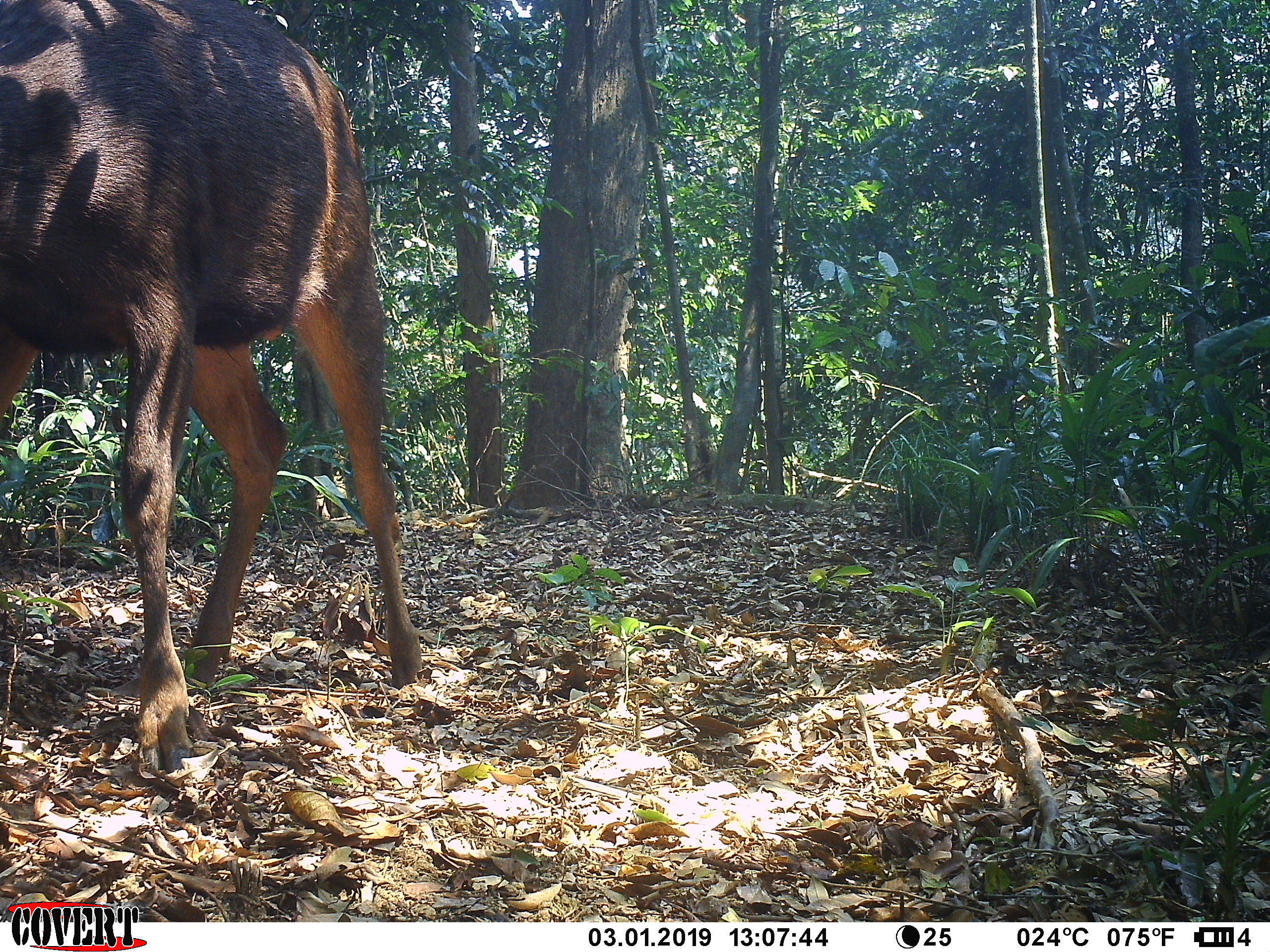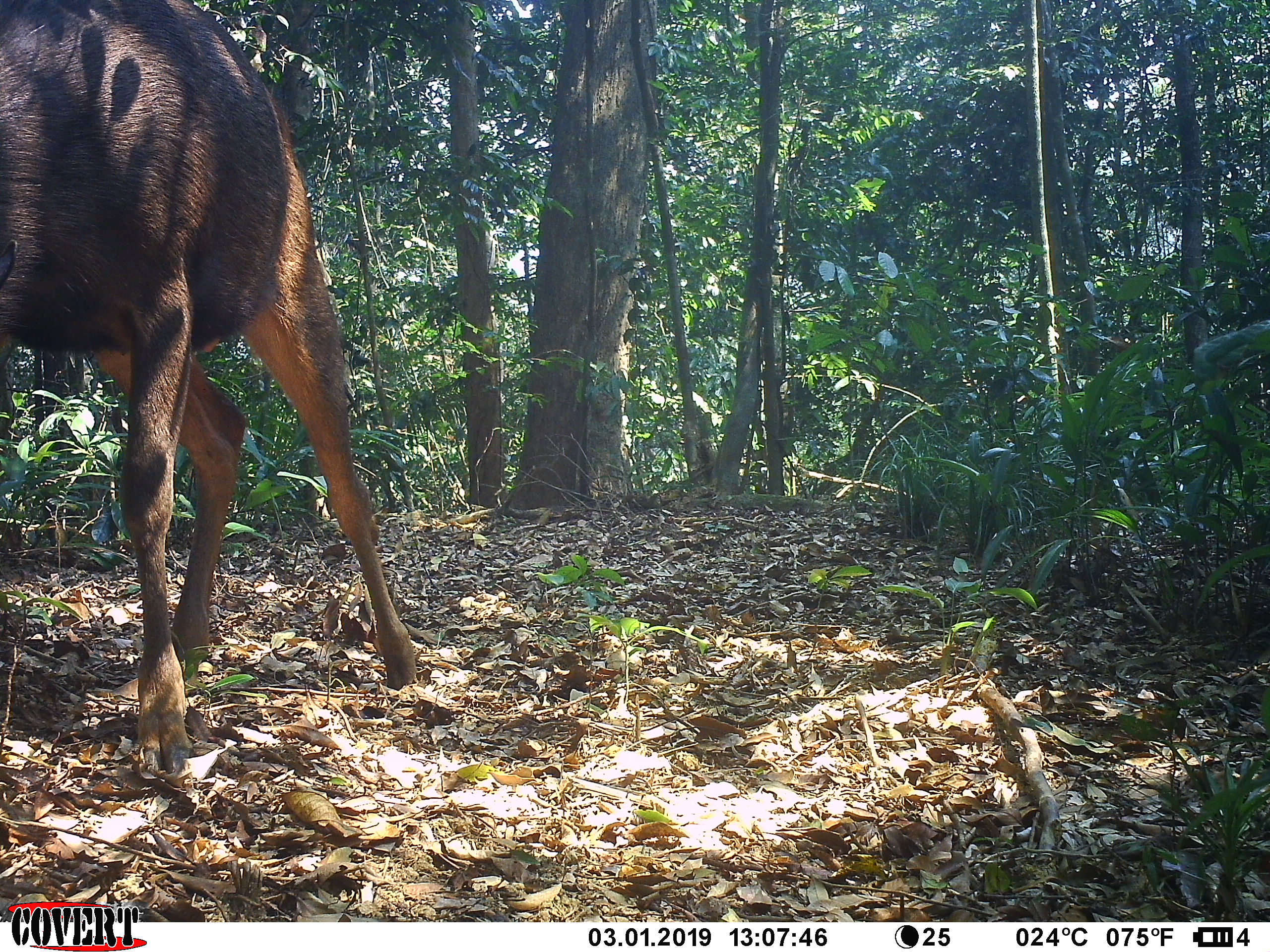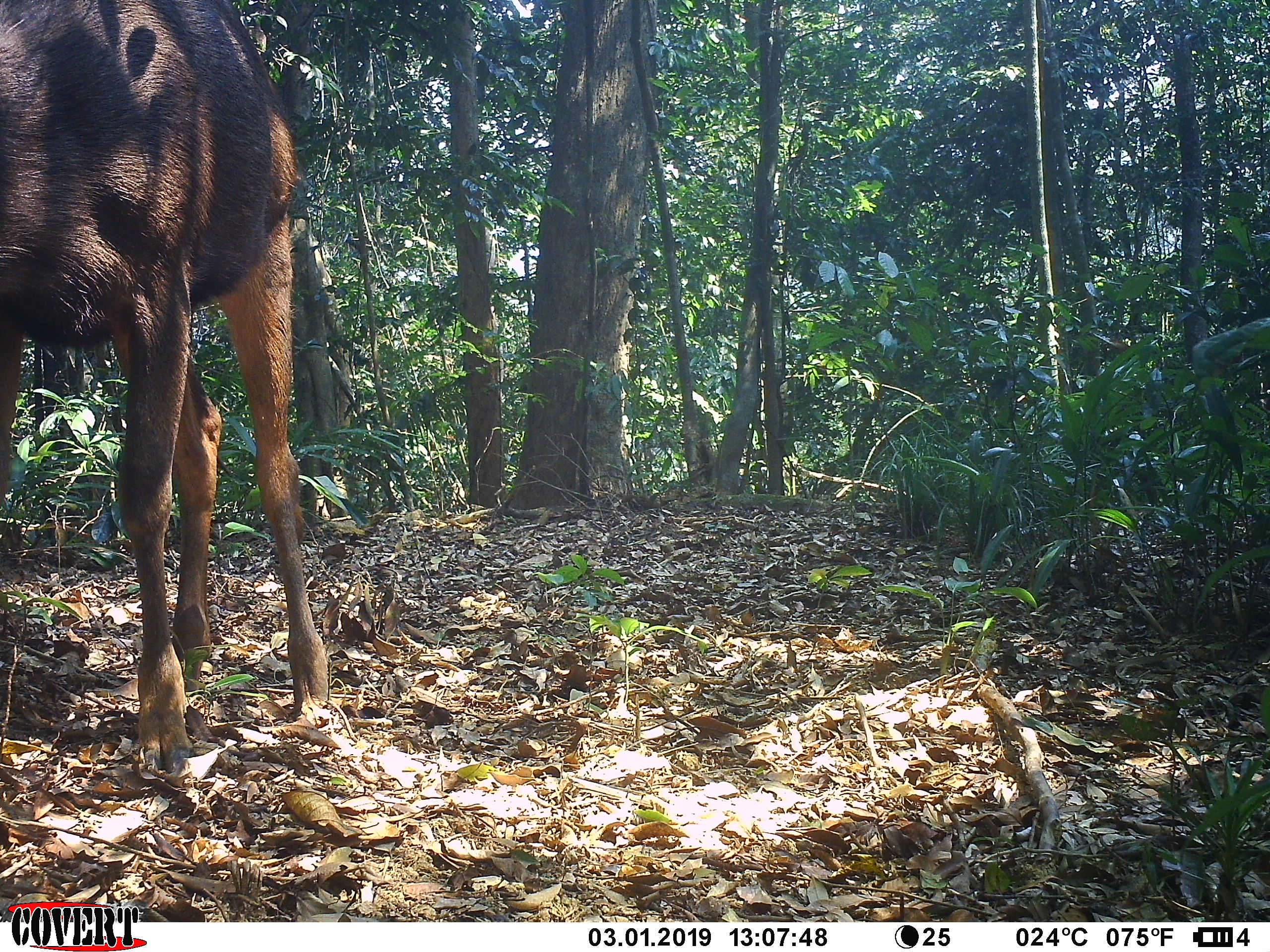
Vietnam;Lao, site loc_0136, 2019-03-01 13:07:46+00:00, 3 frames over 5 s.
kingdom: Animalia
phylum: Chordata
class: Mammalia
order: Artiodactyla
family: Cervidae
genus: Rusa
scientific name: Rusa unicolor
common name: sambar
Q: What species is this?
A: Sambar (Rusa unicolor).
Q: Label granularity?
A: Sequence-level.